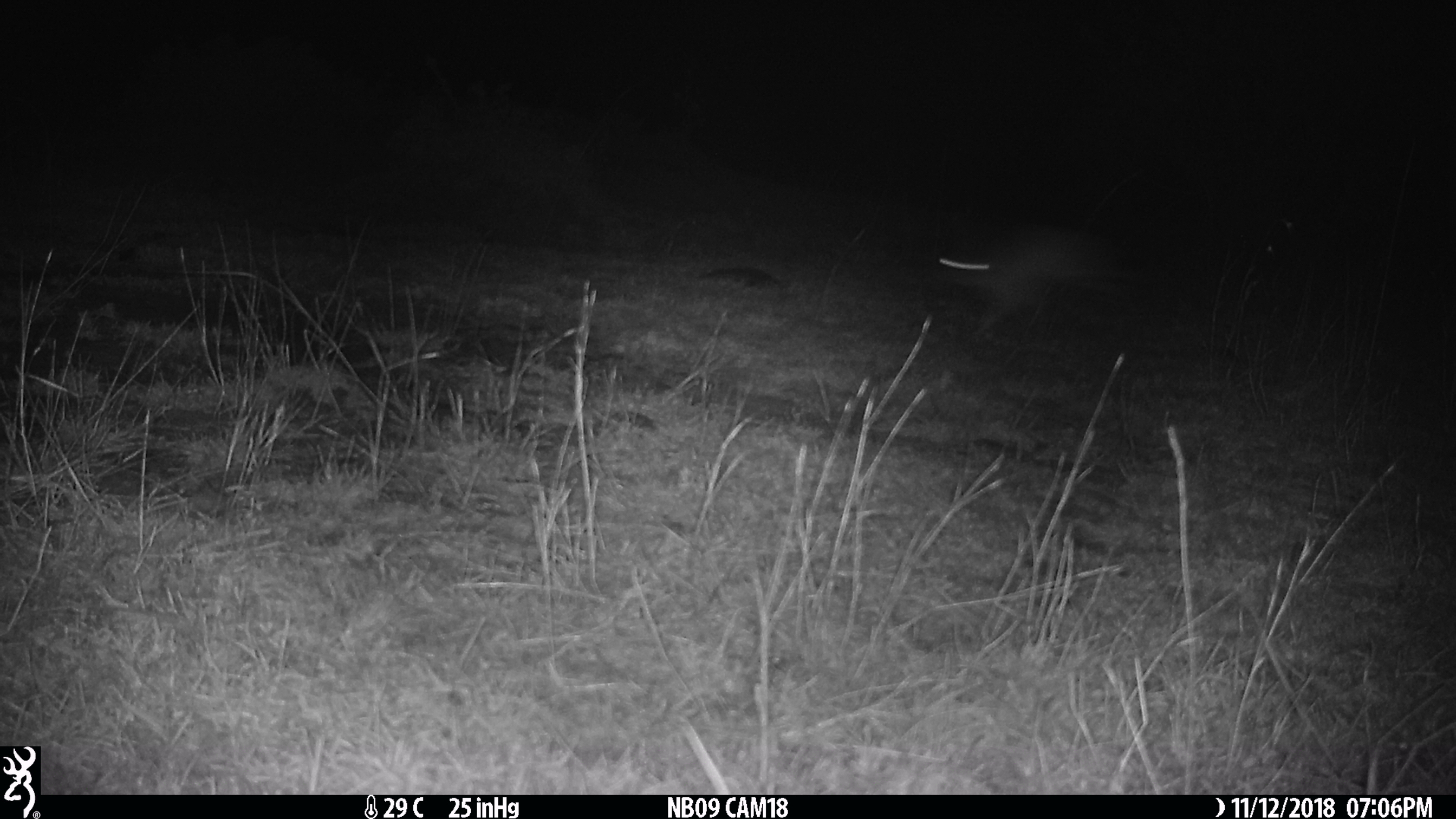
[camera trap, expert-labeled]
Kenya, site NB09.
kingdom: Animalia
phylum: Chordata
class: Mammalia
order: Lagomorpha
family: Leporidae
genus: Lepus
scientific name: Lepus capensis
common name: cape hare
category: hare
Hare (cape hare) (Lepus capensis).